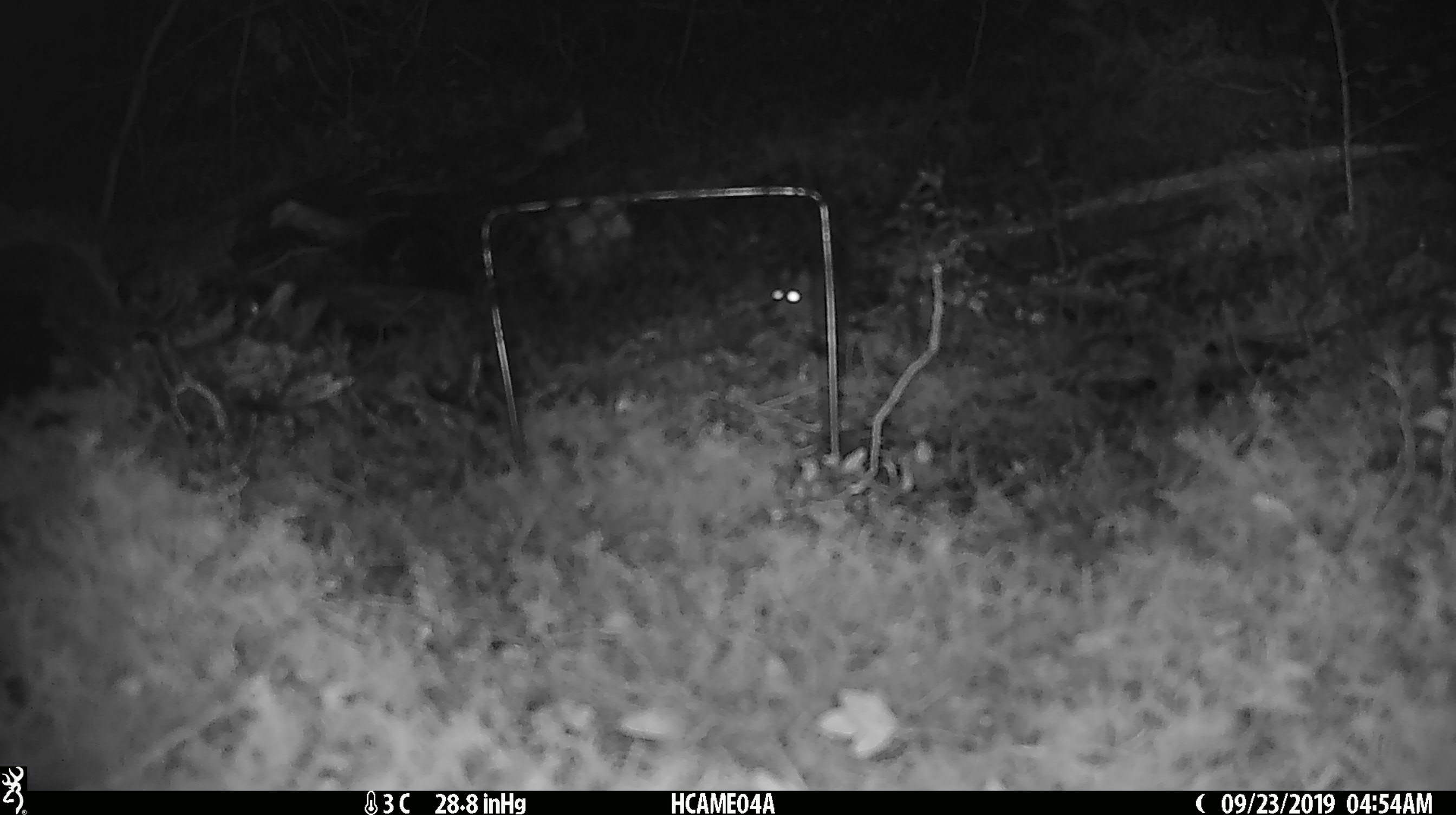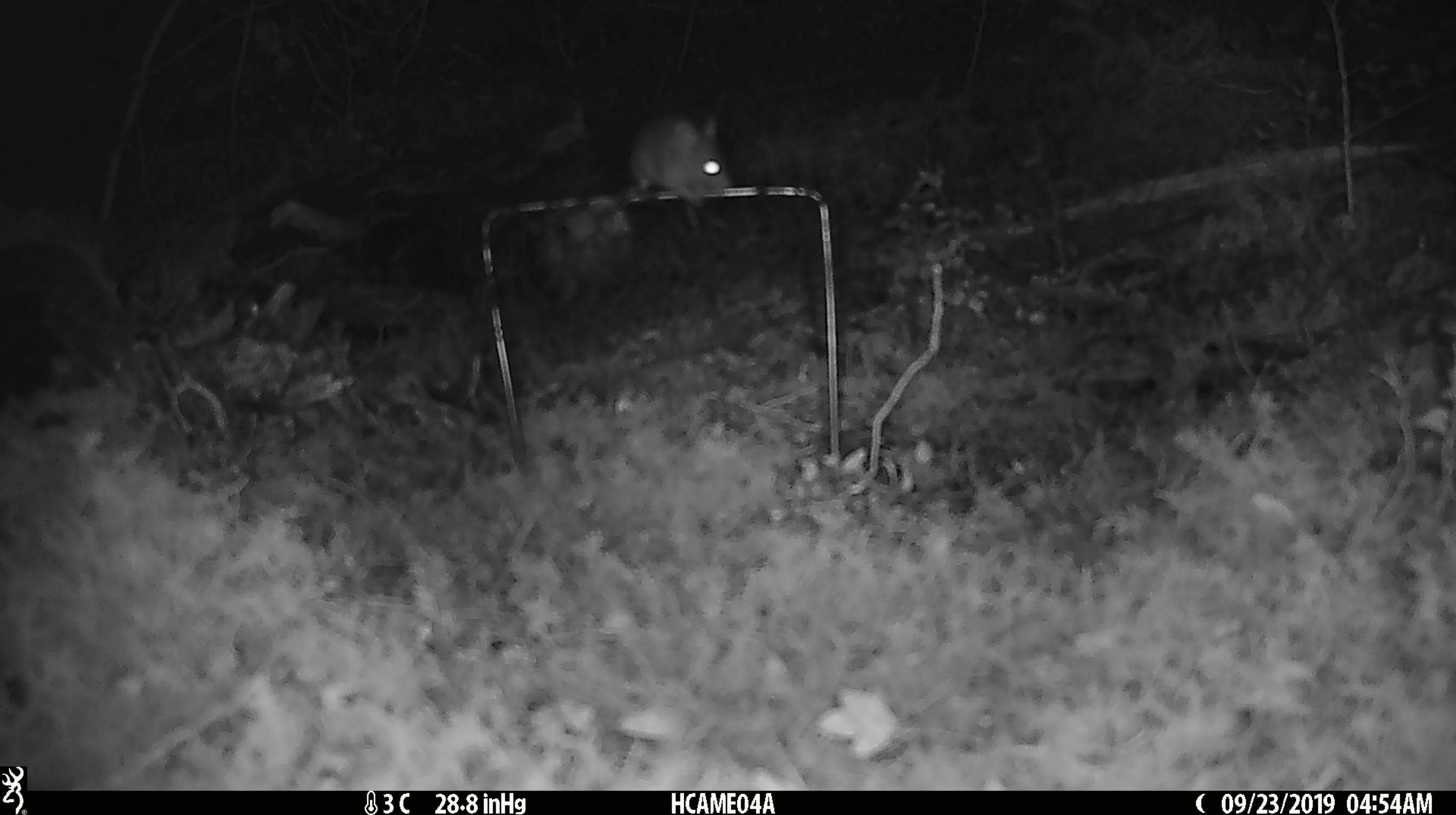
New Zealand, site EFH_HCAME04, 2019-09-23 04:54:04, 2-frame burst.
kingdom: Animalia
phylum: Chordata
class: Mammalia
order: Rodentia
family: Muridae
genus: Mus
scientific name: Mus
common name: mouse